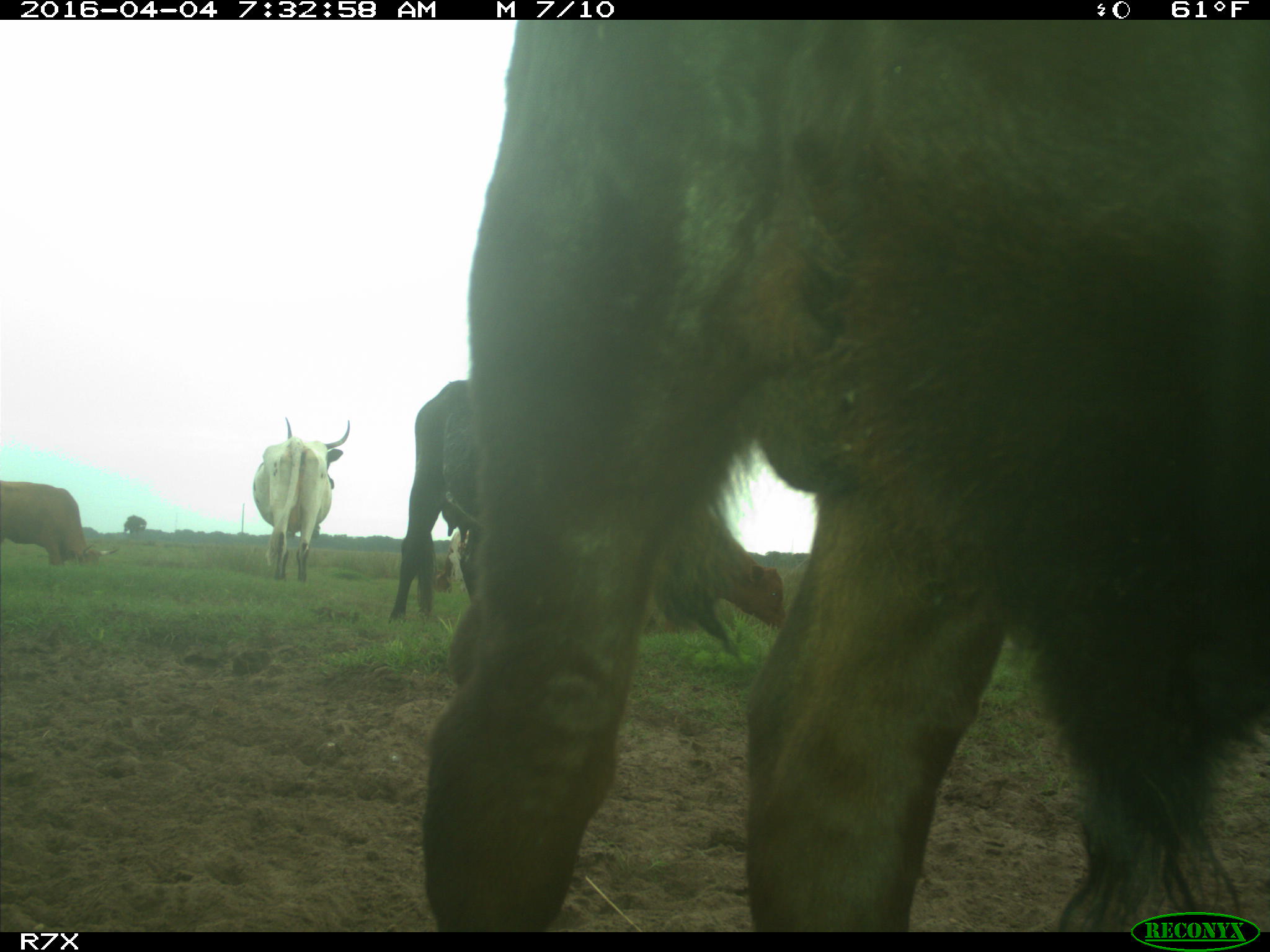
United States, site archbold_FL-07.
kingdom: Animalia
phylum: Chordata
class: Mammalia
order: Artiodactyla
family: Bovidae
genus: Bos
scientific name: Bos taurus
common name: domestic cow